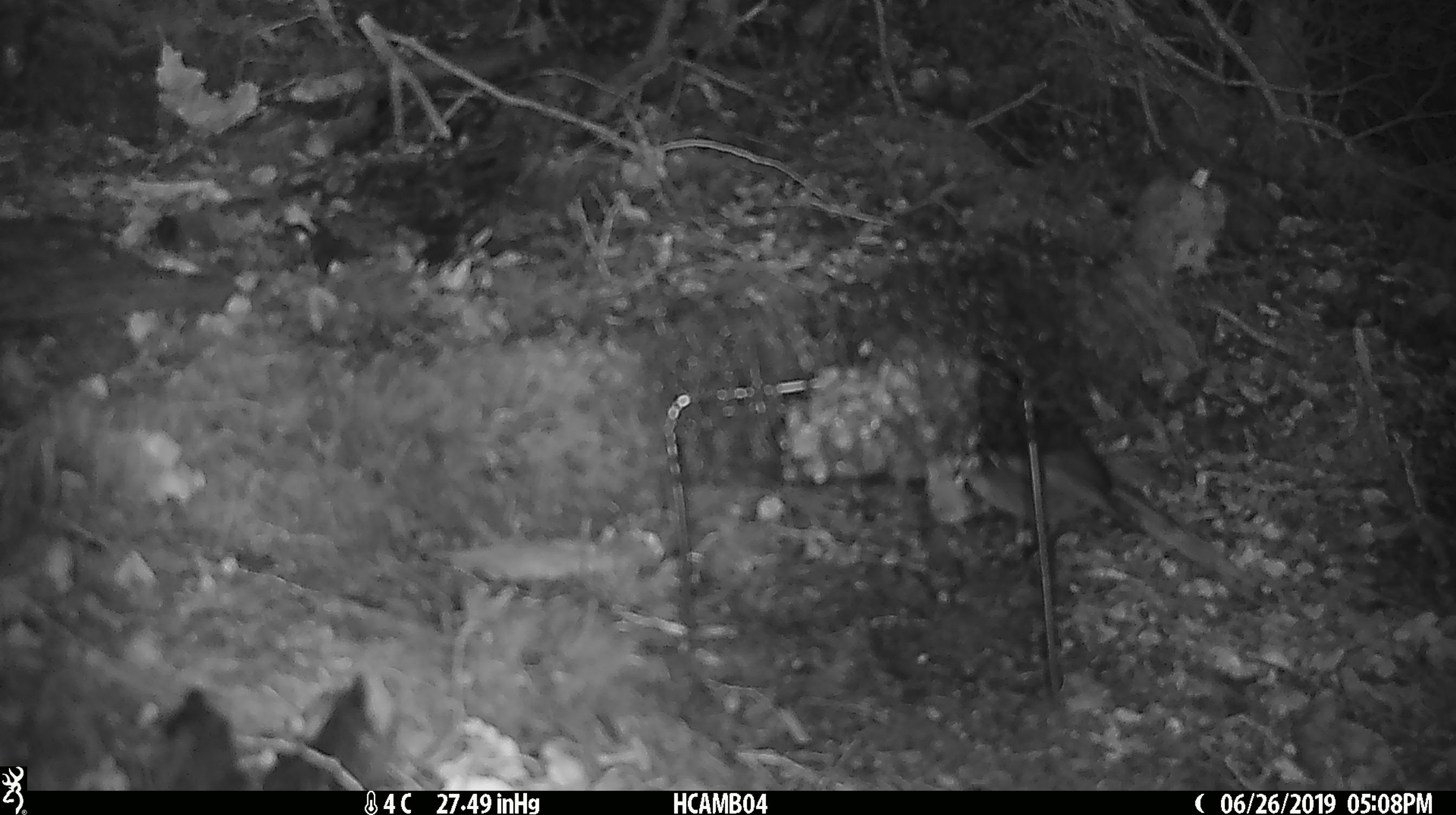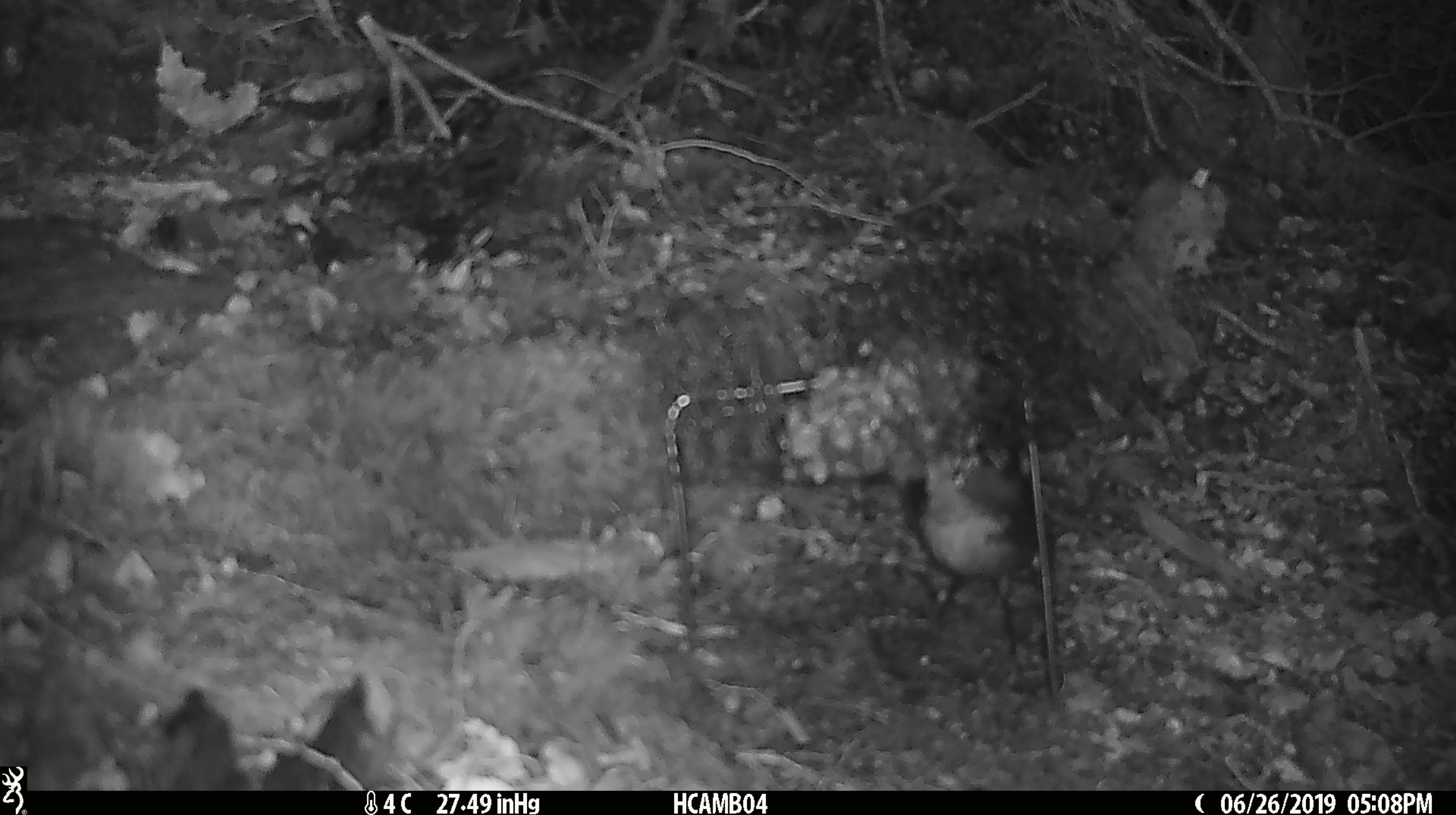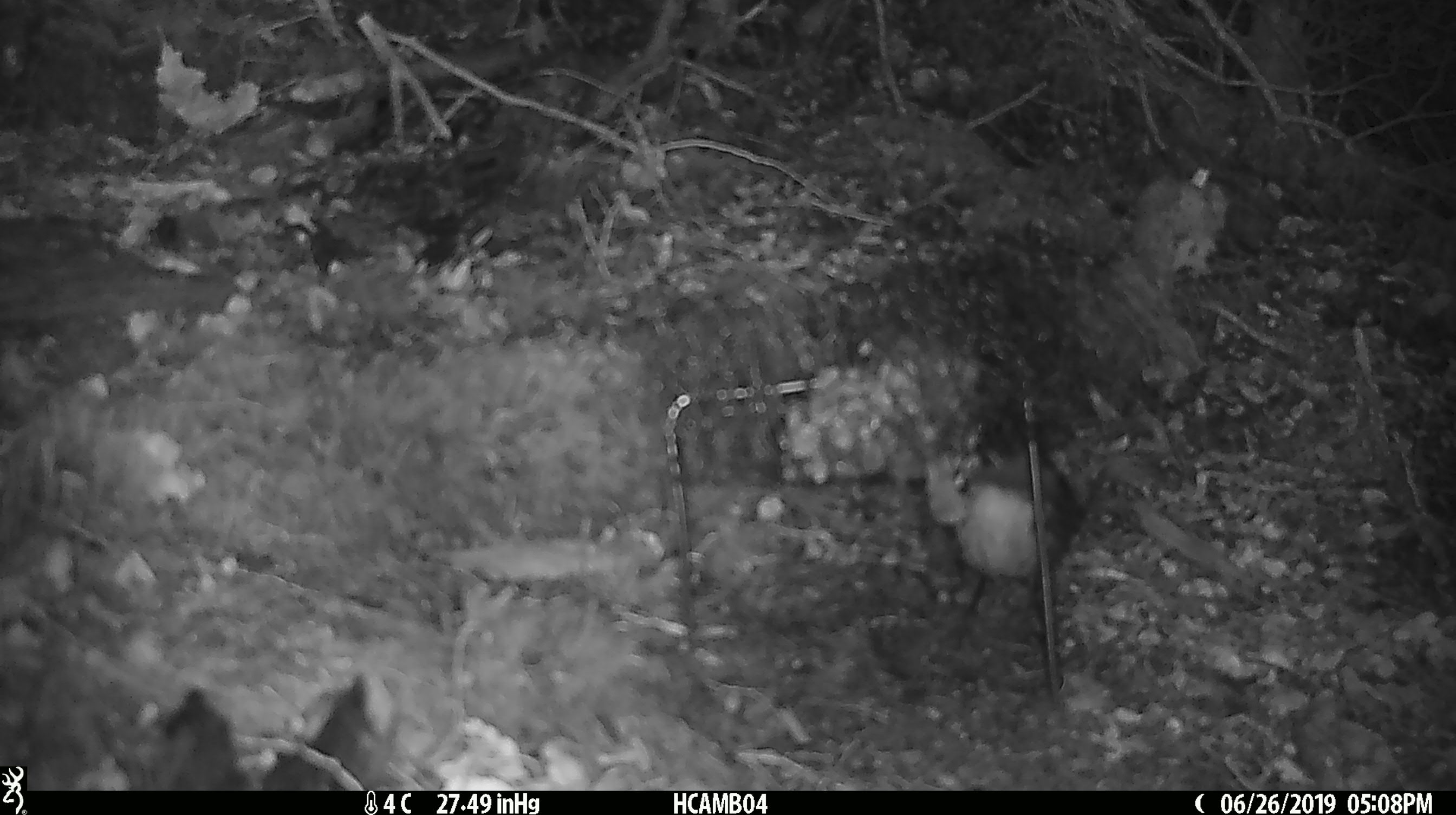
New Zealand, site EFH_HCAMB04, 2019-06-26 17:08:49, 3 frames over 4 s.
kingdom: Animalia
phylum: Chordata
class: Aves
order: Passeriformes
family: Petroicidae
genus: Petroica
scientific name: Petroica australis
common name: new zealand robin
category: robin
Robin (new zealand robin) (Petroica australis).